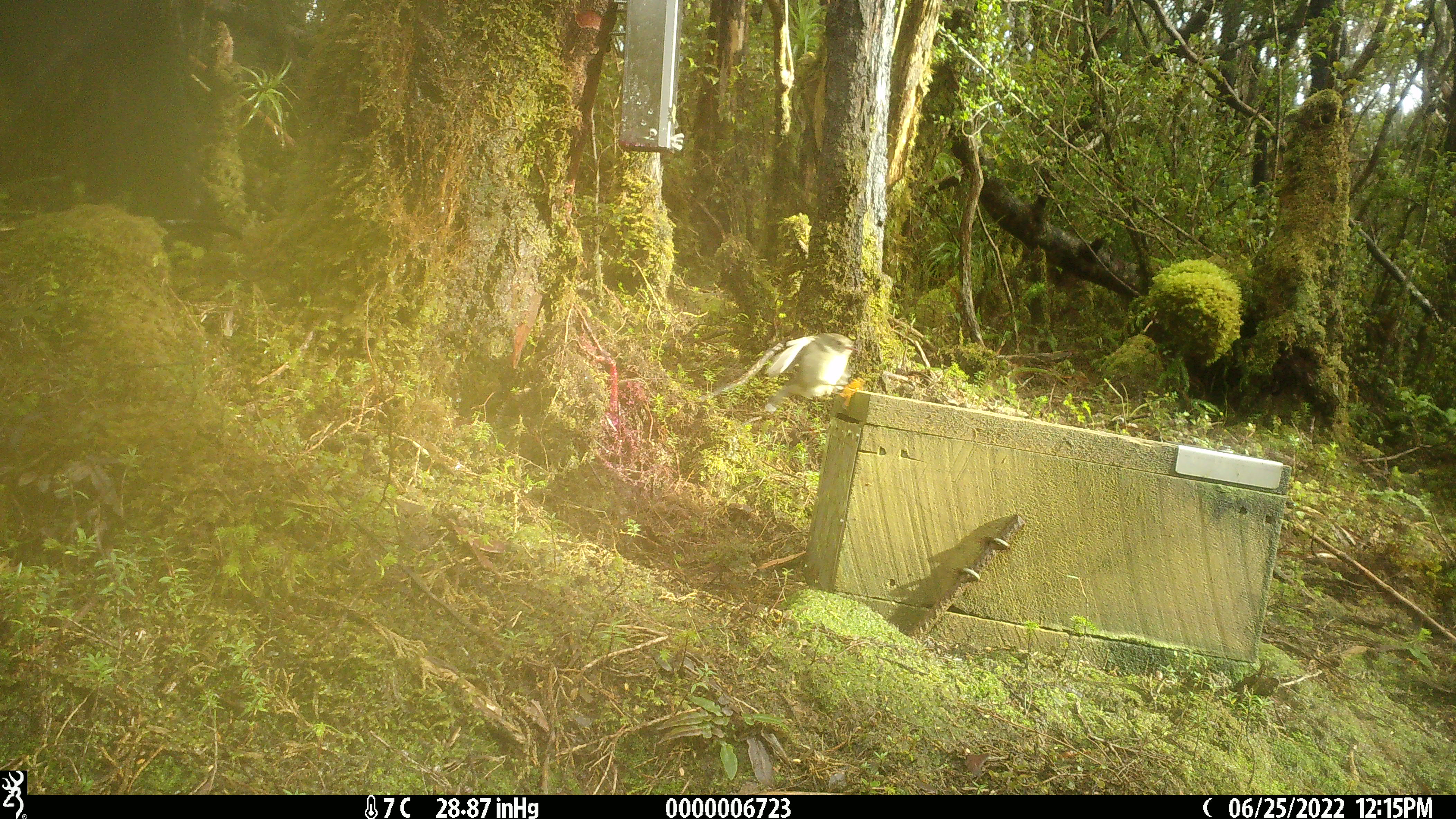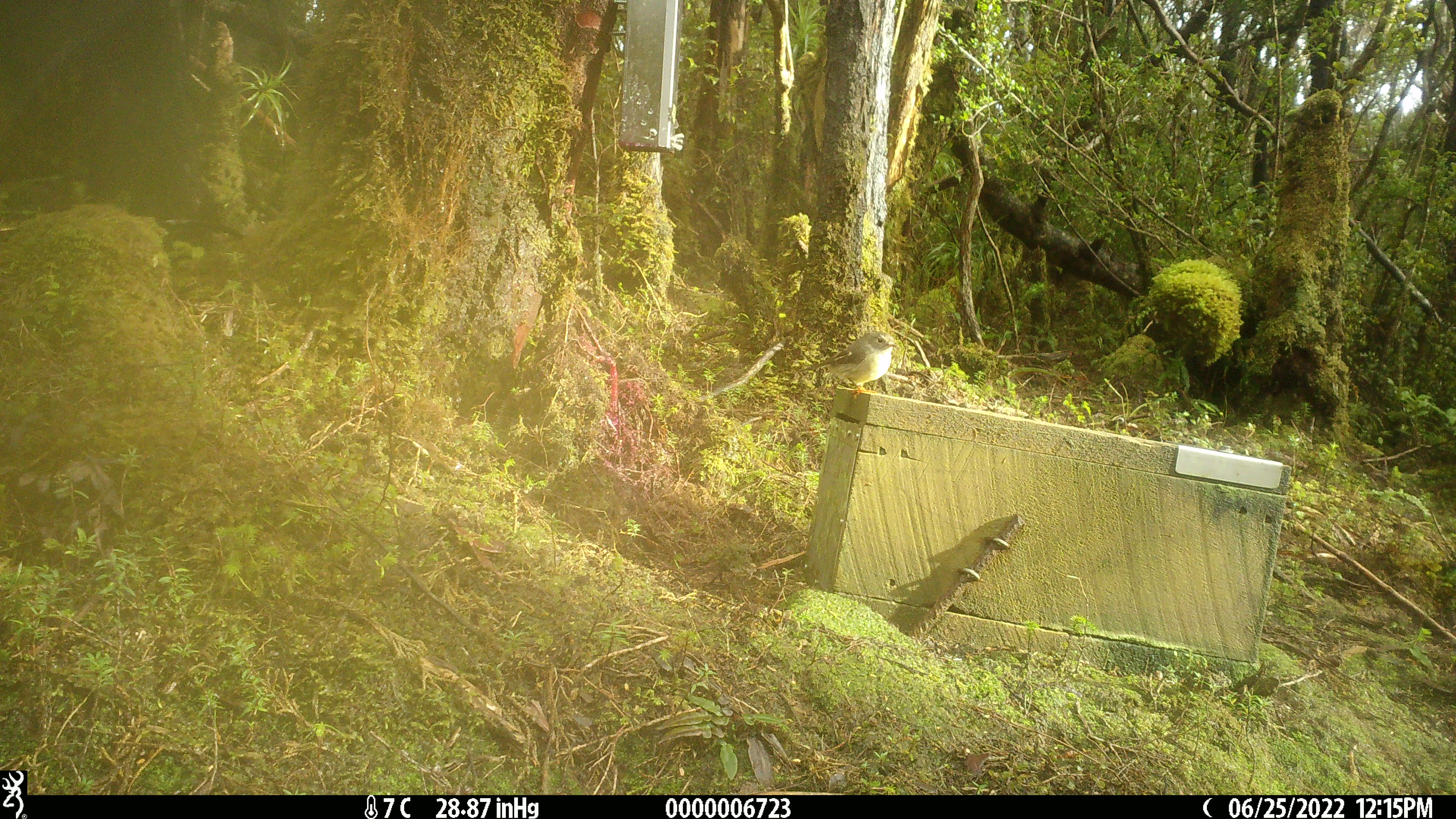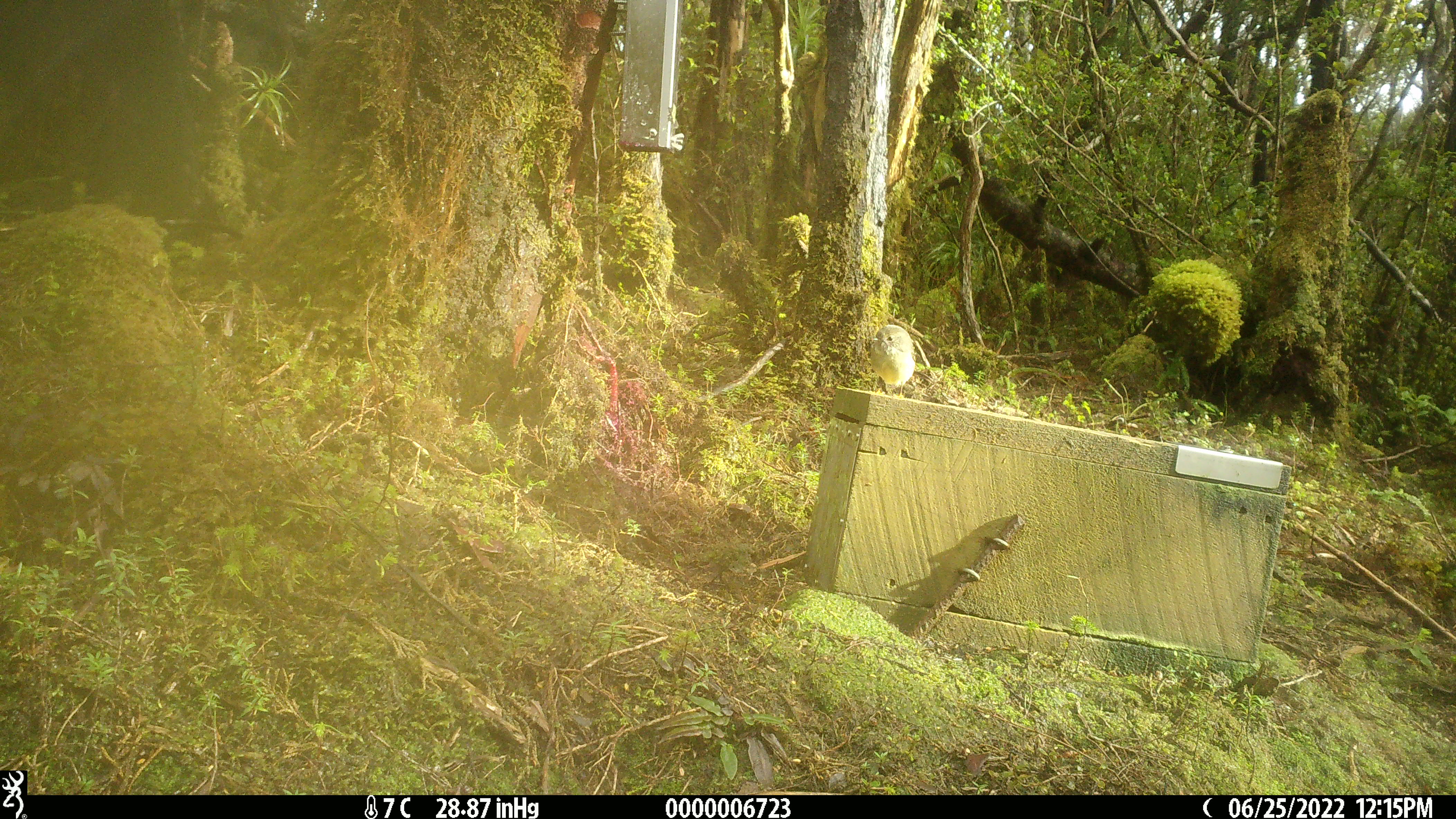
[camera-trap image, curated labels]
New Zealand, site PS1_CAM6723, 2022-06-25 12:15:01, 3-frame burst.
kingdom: Animalia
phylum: Chordata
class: Aves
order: Passeriformes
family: Petroicidae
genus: Petroica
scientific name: Petroica macrocephala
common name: tomtit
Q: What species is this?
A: Tomtit (Petroica macrocephala).